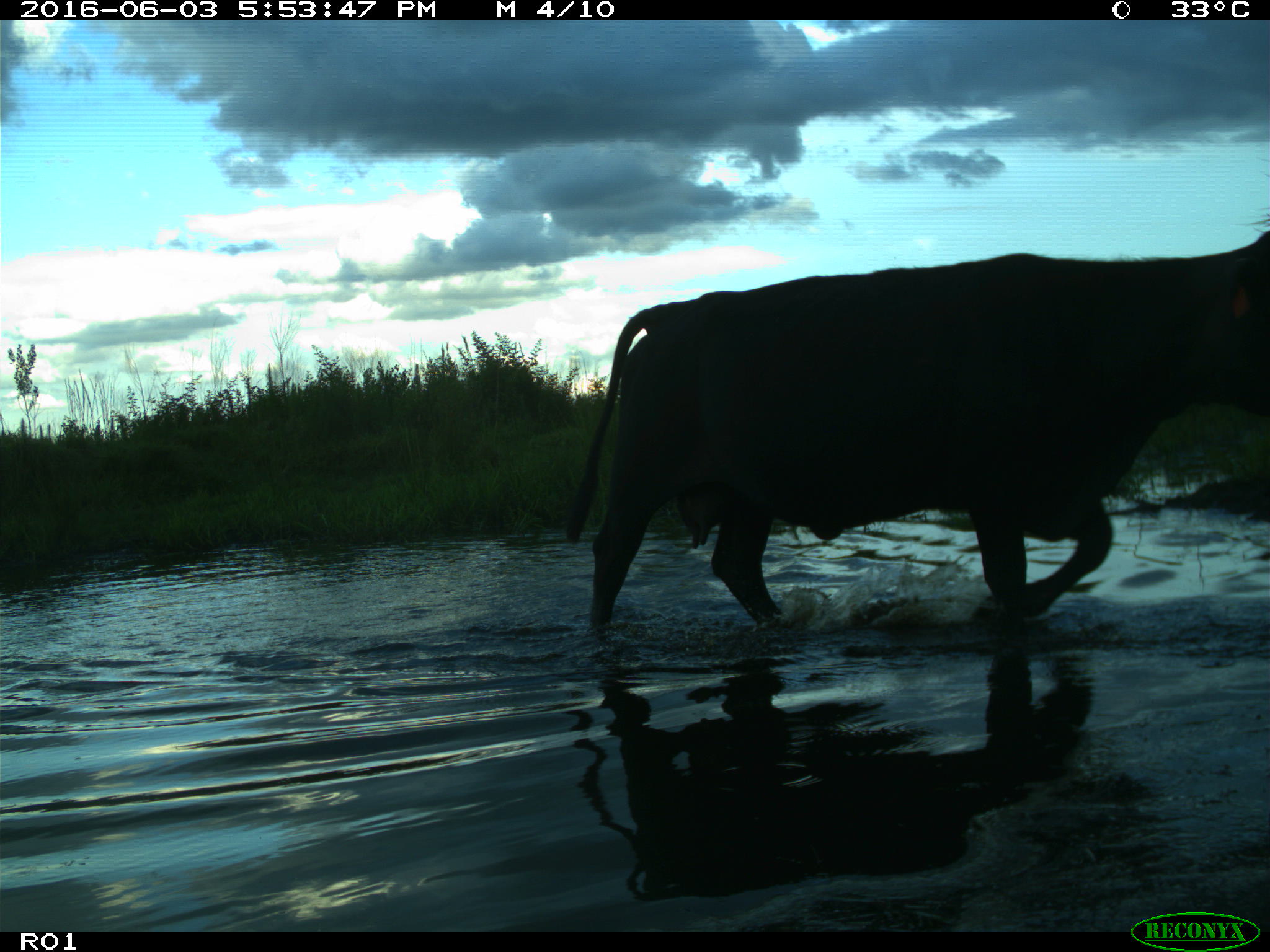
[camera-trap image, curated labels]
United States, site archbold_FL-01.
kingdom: Animalia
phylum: Chordata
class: Mammalia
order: Artiodactyla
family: Bovidae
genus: Bos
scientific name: Bos taurus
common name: domestic cow